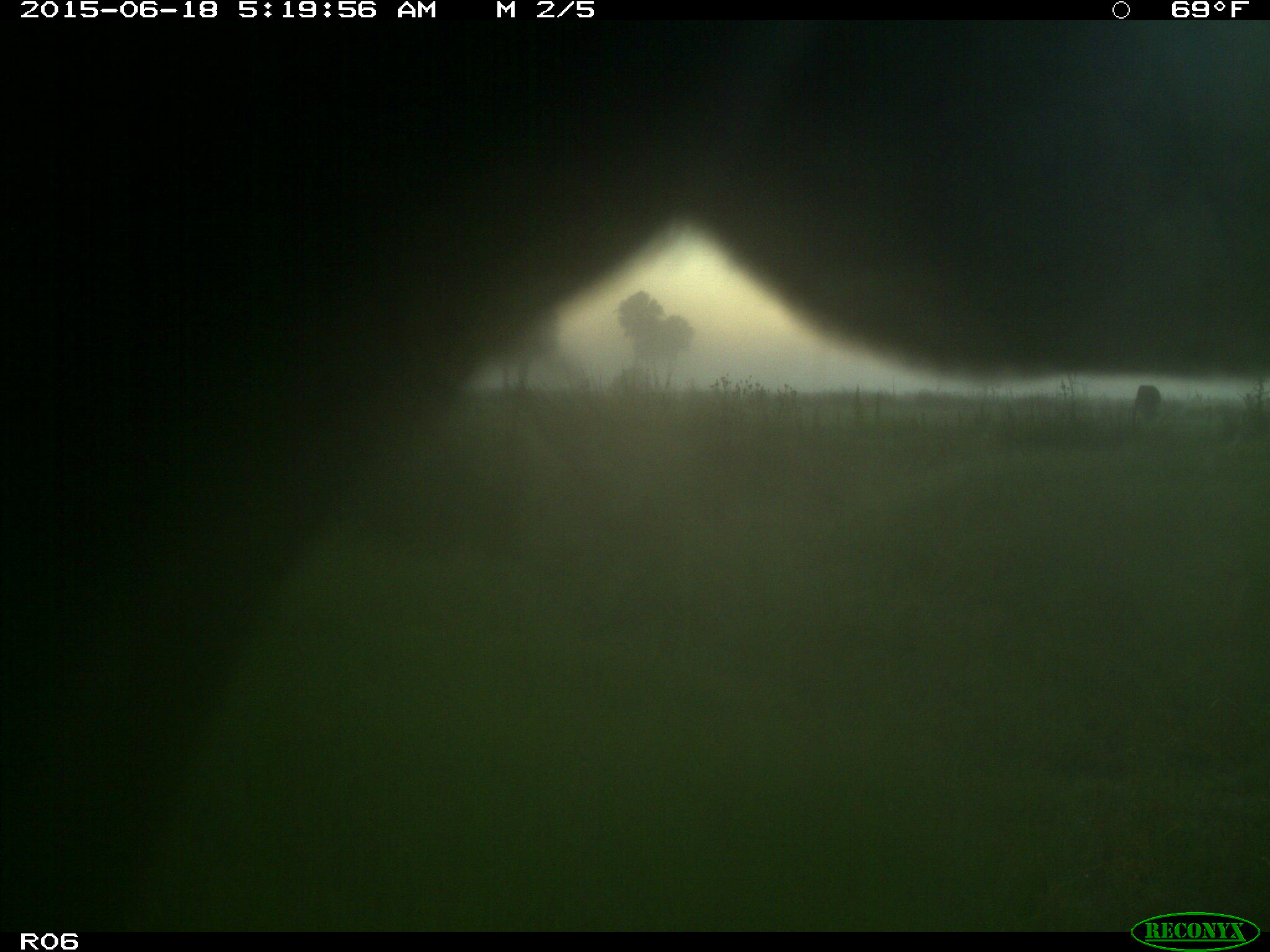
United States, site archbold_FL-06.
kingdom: Animalia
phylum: Chordata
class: Mammalia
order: Artiodactyla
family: Bovidae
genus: Bos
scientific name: Bos taurus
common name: domestic cow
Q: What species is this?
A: Bos taurus (domestic cow).